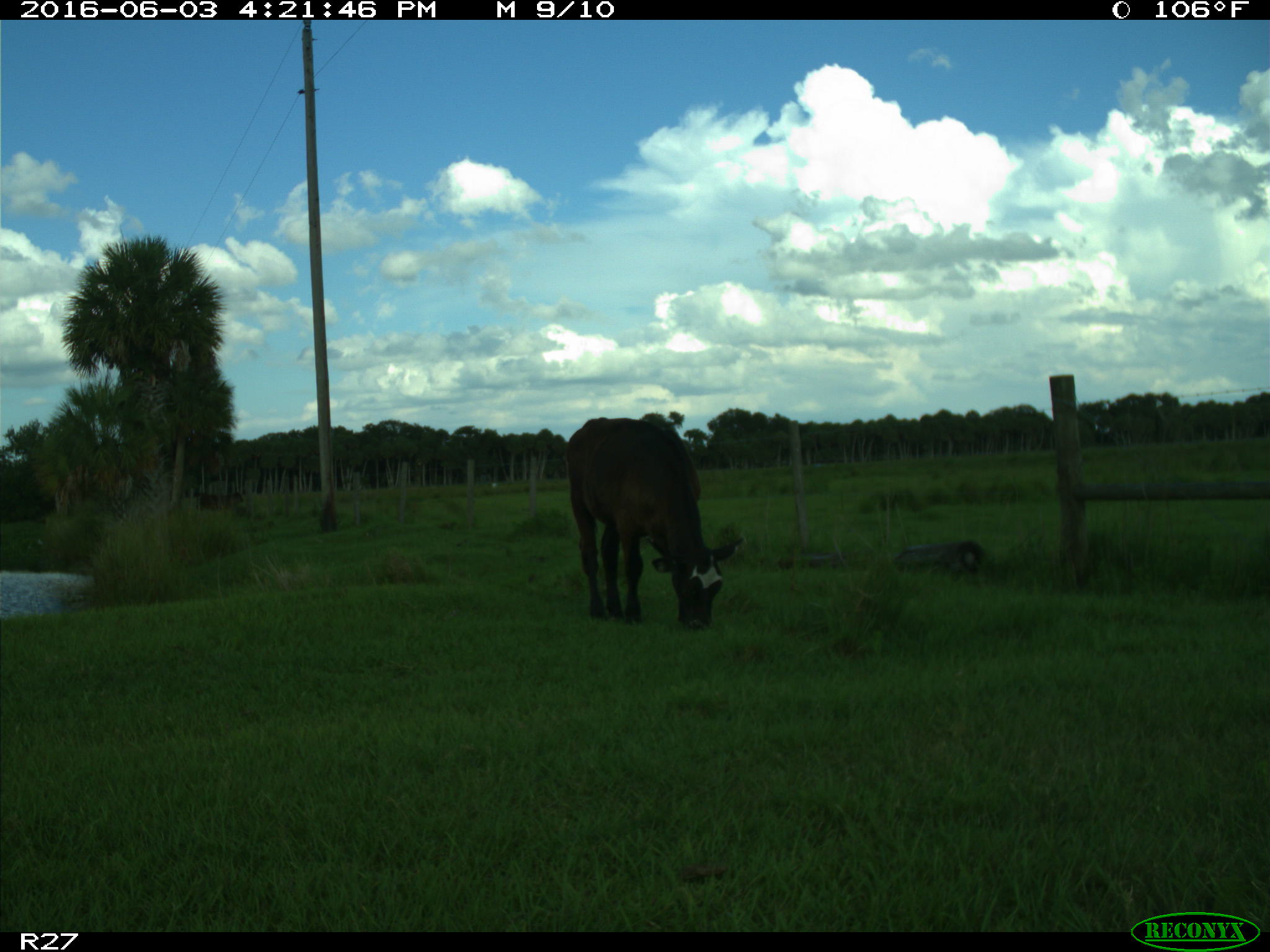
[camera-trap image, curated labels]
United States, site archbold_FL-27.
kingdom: Animalia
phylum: Chordata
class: Mammalia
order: Artiodactyla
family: Bovidae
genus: Bos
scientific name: Bos taurus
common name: domestic cow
Bos taurus (domestic cow).